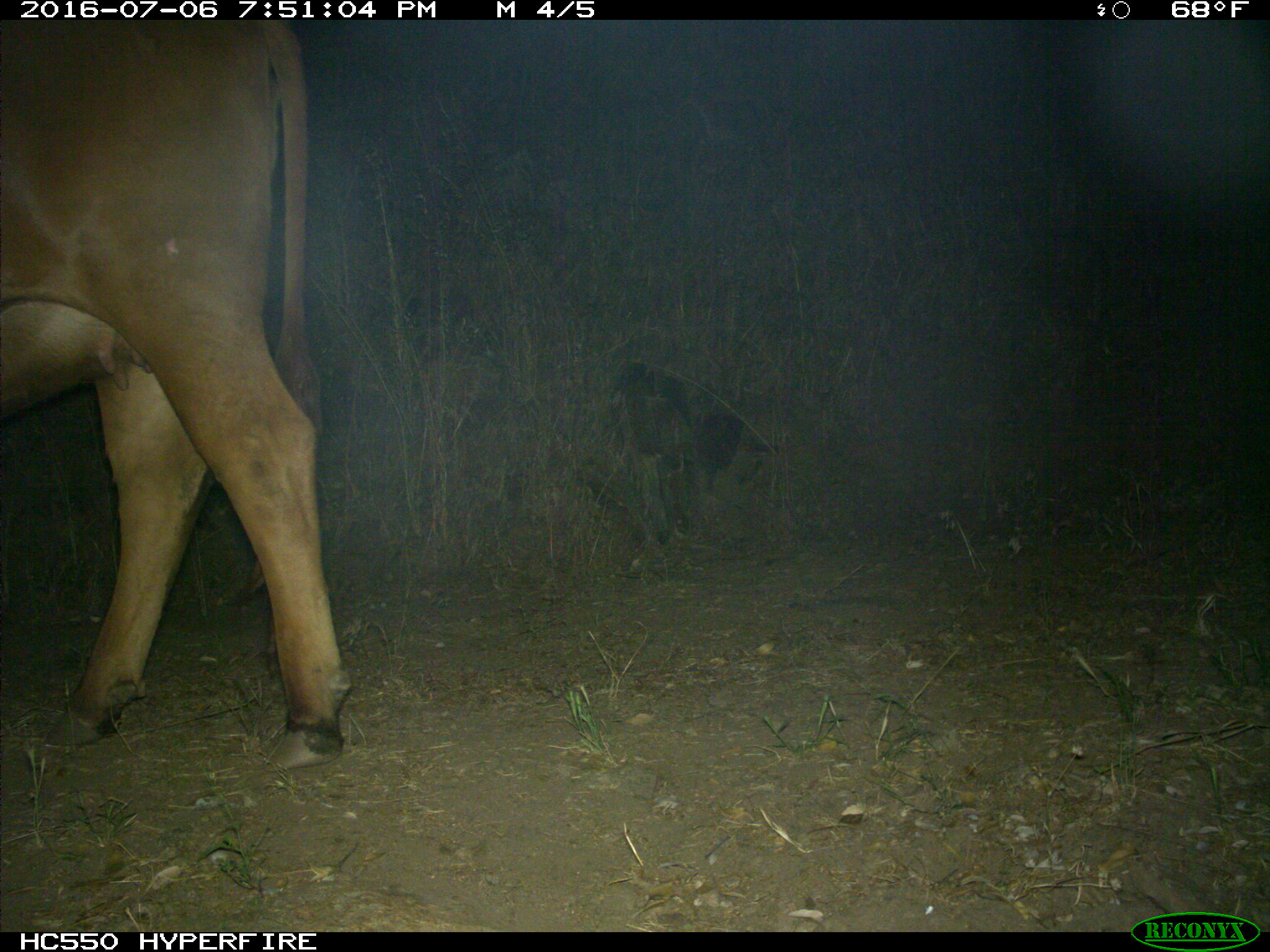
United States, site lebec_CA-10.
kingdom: Animalia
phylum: Chordata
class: Mammalia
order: Artiodactyla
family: Bovidae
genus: Bos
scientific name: Bos taurus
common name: domestic cow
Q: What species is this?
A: Bos taurus (domestic cow).